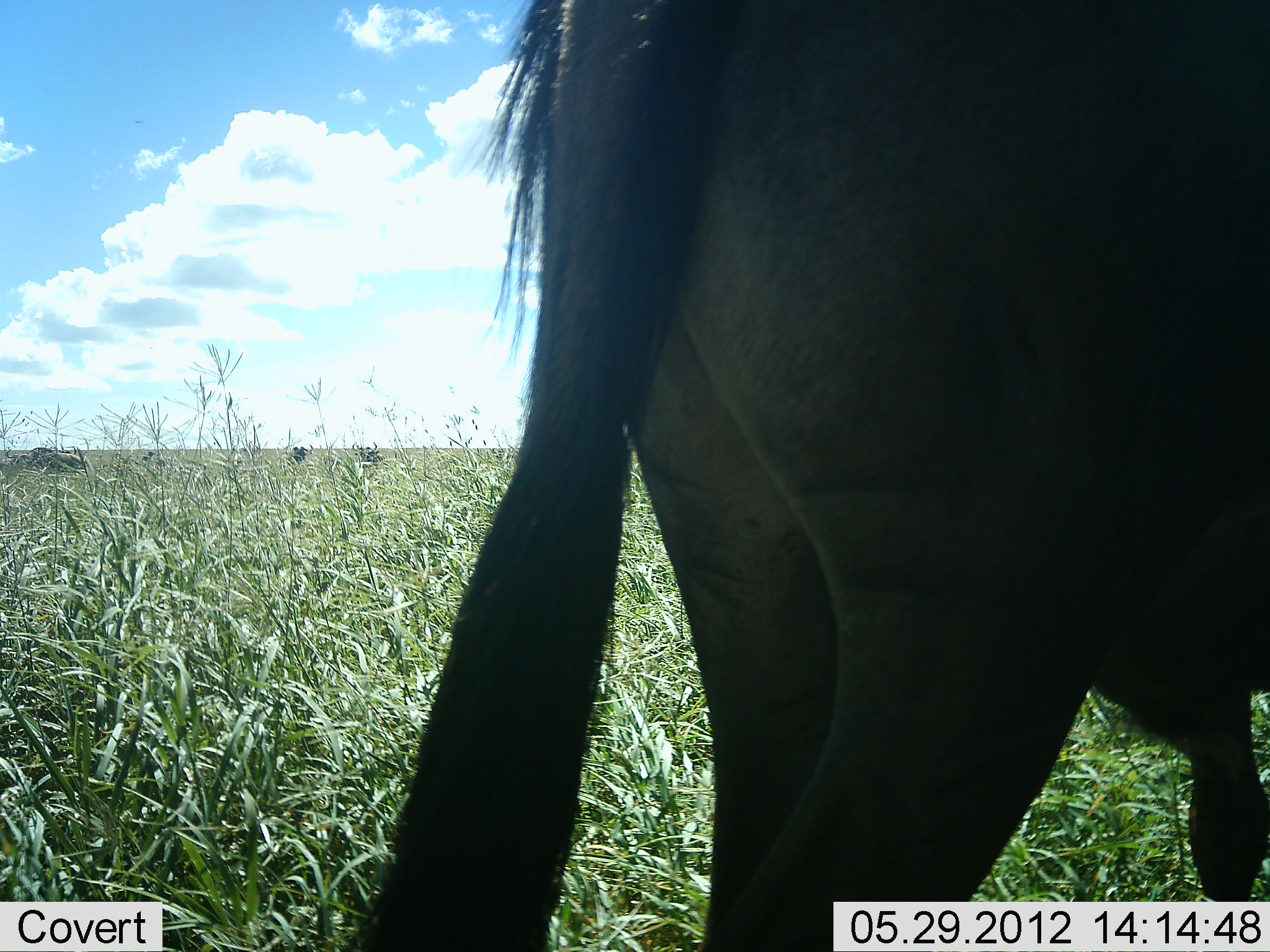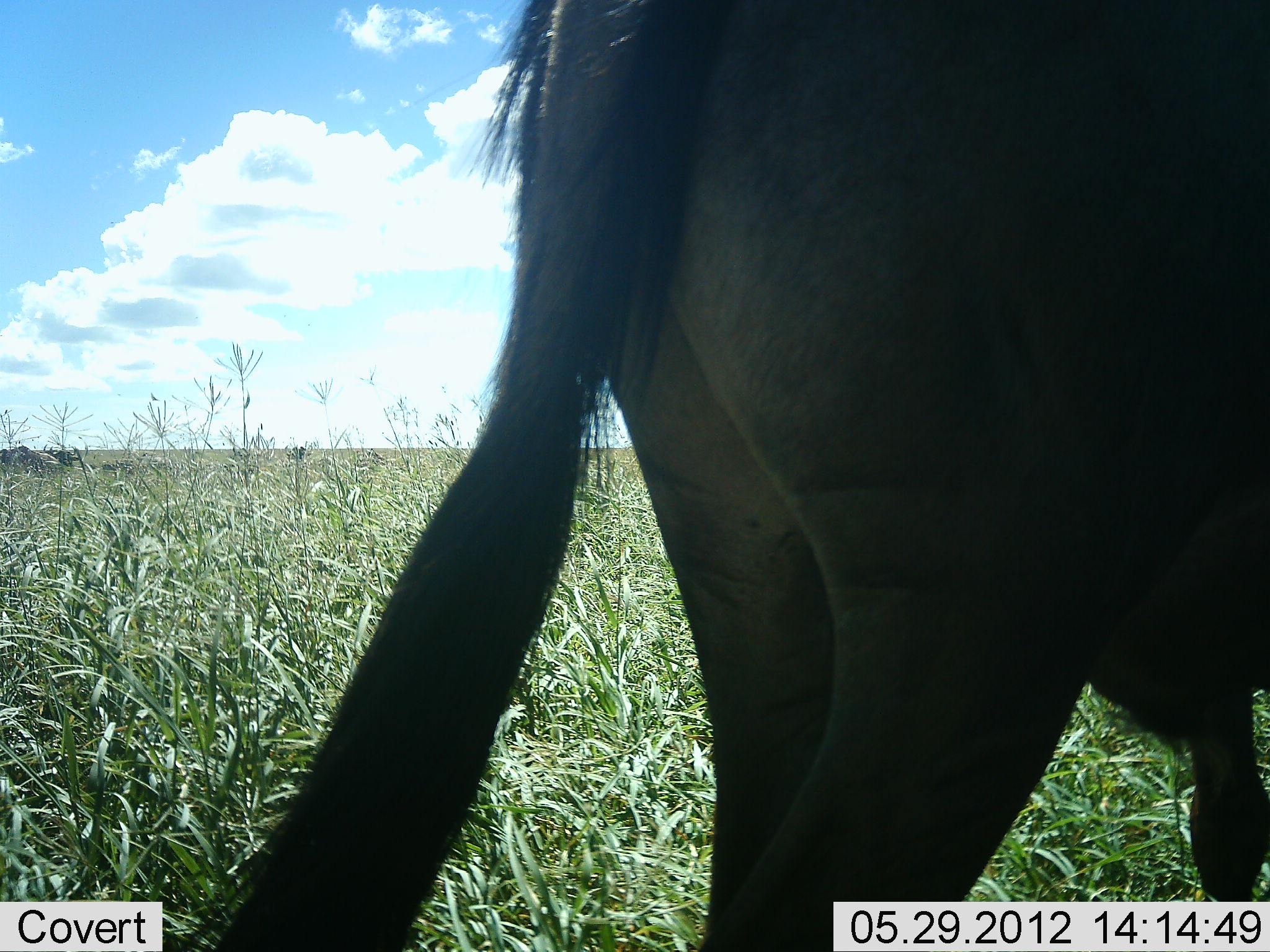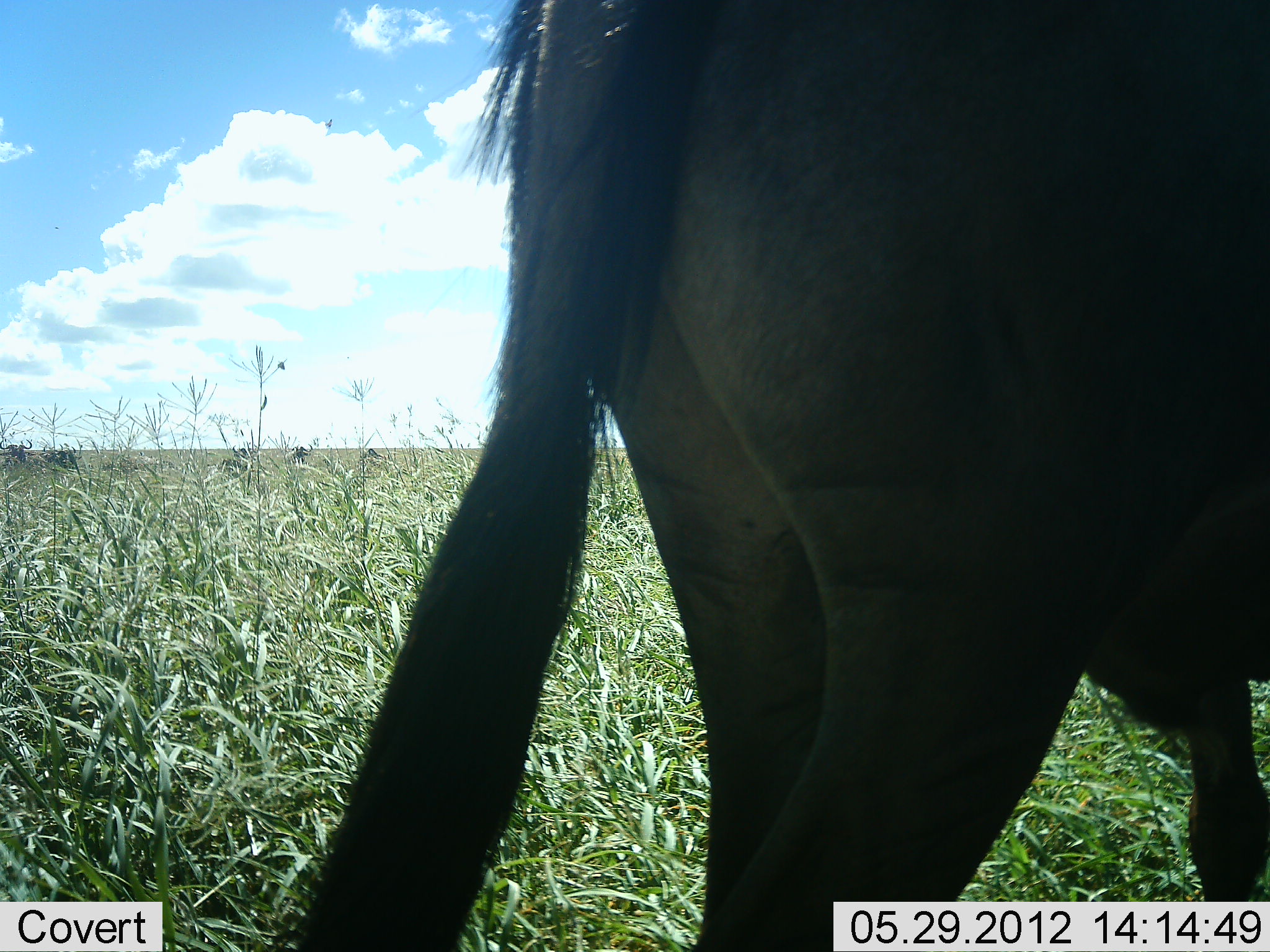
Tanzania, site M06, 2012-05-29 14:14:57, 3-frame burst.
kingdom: Animalia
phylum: Chordata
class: Mammalia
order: Artiodactyla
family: Bovidae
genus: Connochaetes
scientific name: Connochaetes taurinus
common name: blue wildebeest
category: wildebeest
Wildebeest (blue wildebeest) (Connochaetes taurinus), count 1. Behavior (volunteer vote fractions): standing 91%, resting 0%, moving 17%, interacting 0%. Young present (vote fraction): 0%. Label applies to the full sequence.